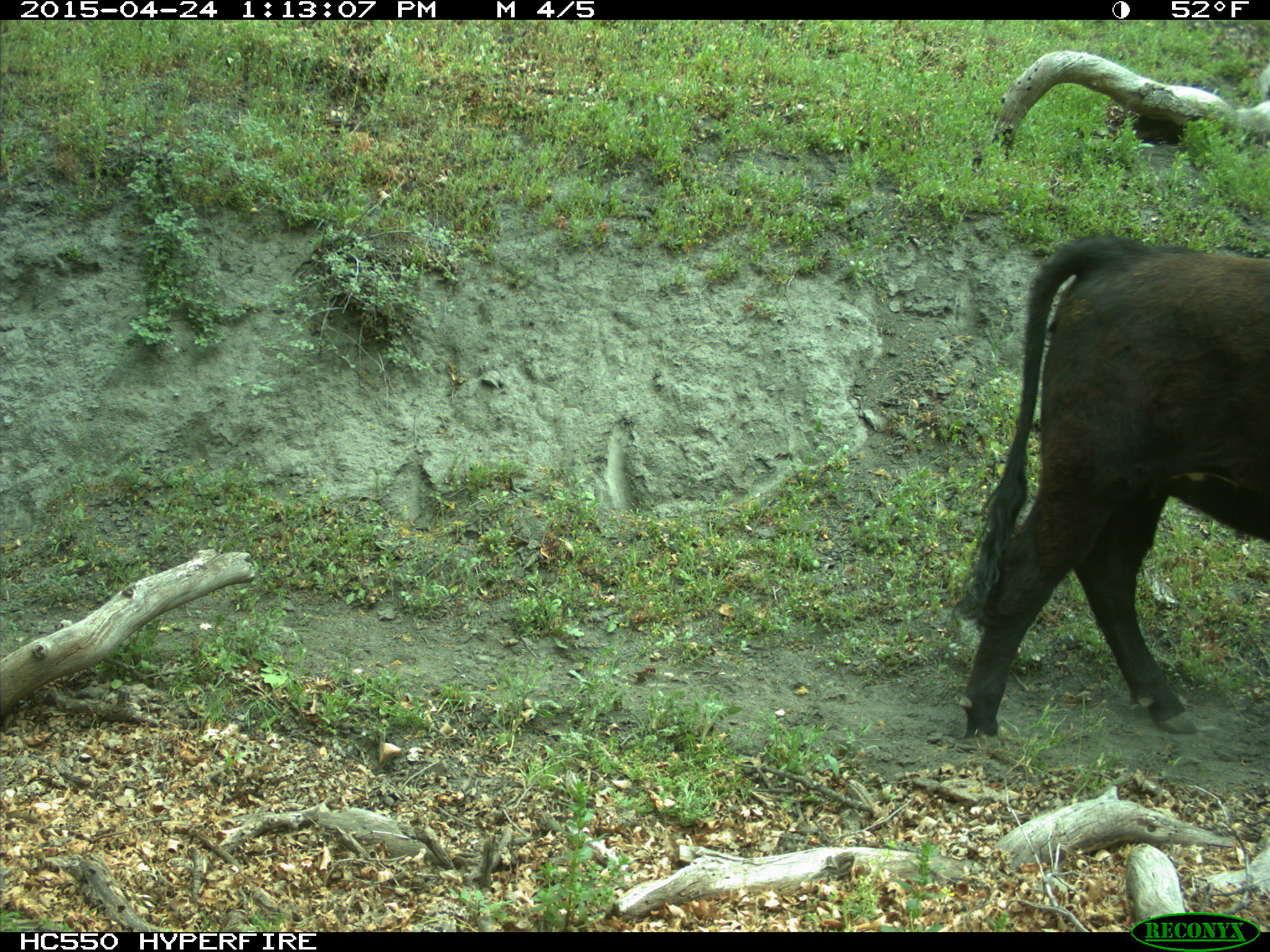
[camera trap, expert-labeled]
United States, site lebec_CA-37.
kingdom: Animalia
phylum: Chordata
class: Mammalia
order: Artiodactyla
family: Bovidae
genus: Bos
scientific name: Bos taurus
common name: domestic cow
Bos taurus (domestic cow).